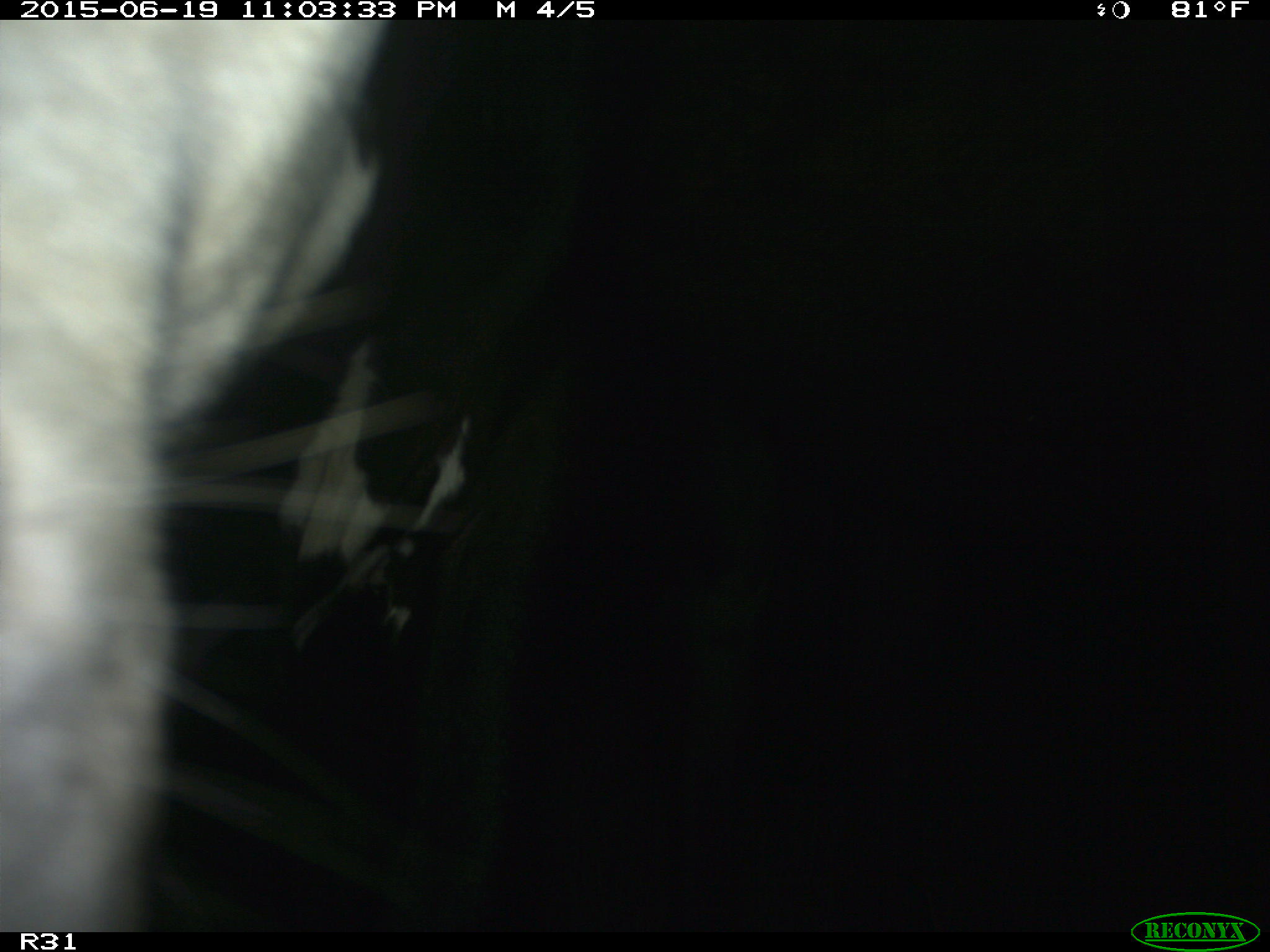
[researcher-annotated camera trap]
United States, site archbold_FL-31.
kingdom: Animalia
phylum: Chordata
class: Mammalia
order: Artiodactyla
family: Bovidae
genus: Bos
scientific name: Bos taurus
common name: domestic cow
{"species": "Bos taurus (domestic cow)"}